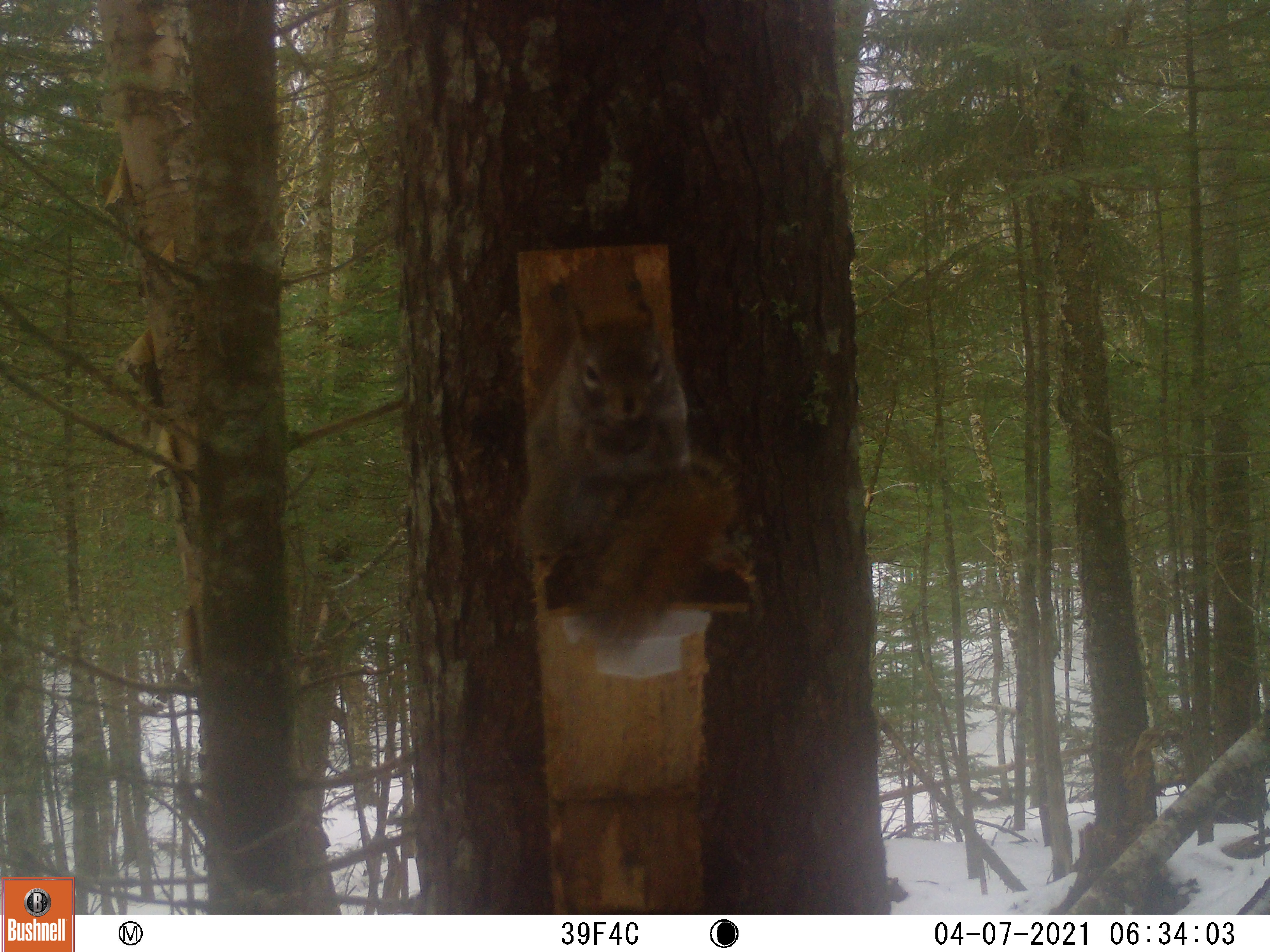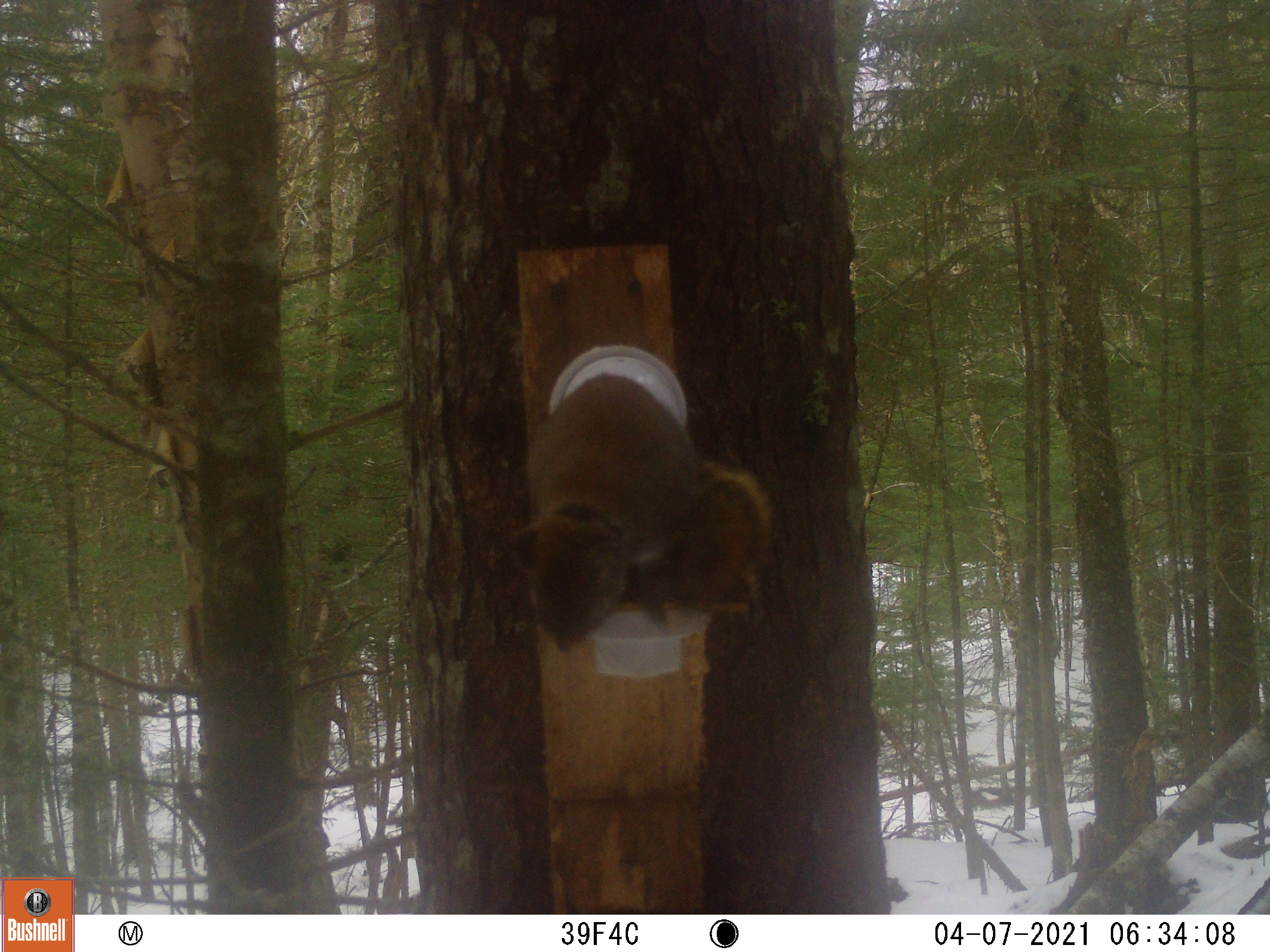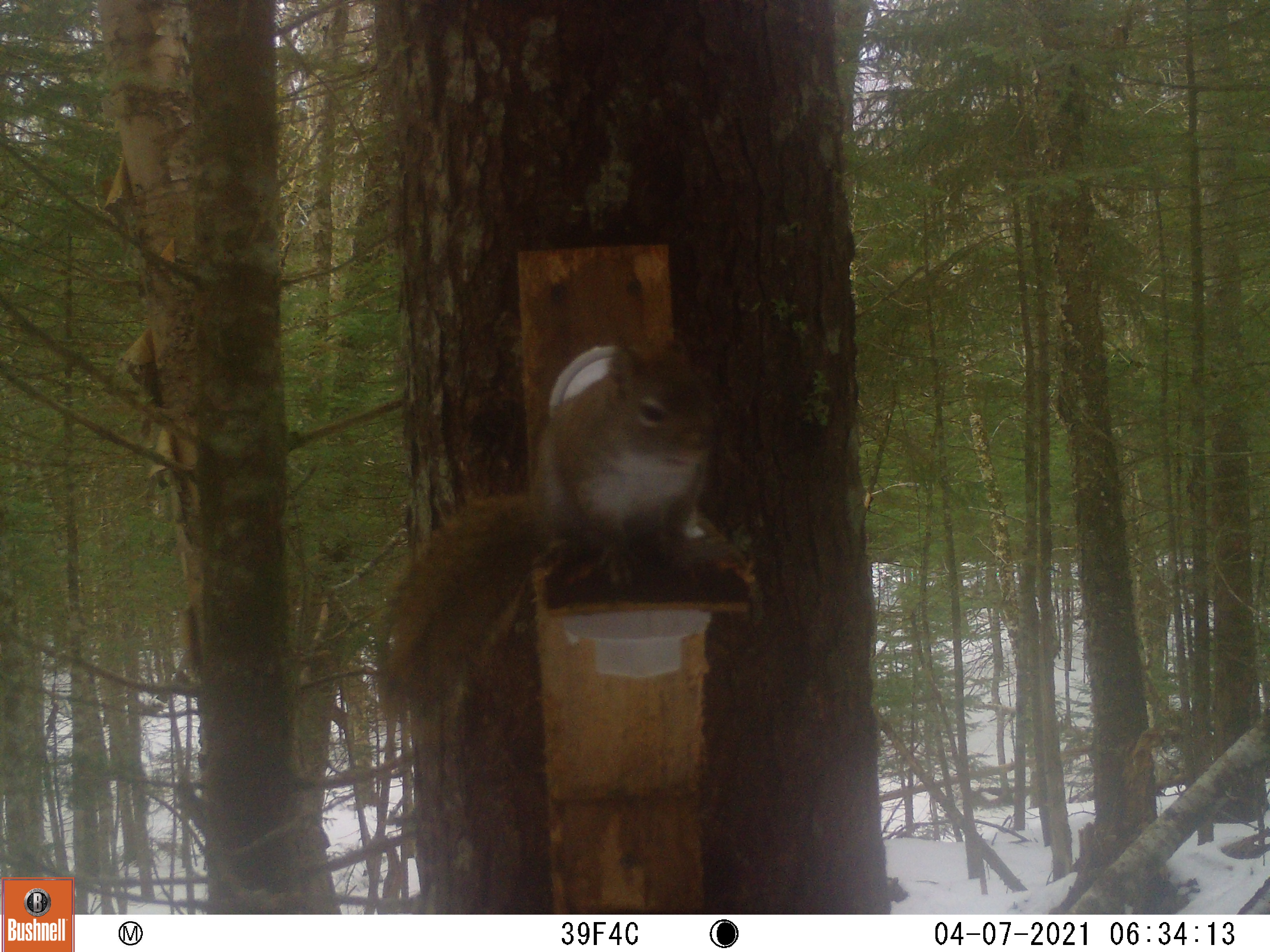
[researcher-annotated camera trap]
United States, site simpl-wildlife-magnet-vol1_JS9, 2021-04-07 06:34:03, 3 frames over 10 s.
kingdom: Animalia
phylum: Chordata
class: Mammalia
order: Rodentia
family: Sciuridae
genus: Tamiasciurus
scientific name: Tamiasciurus hudsonicus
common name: red squirrel